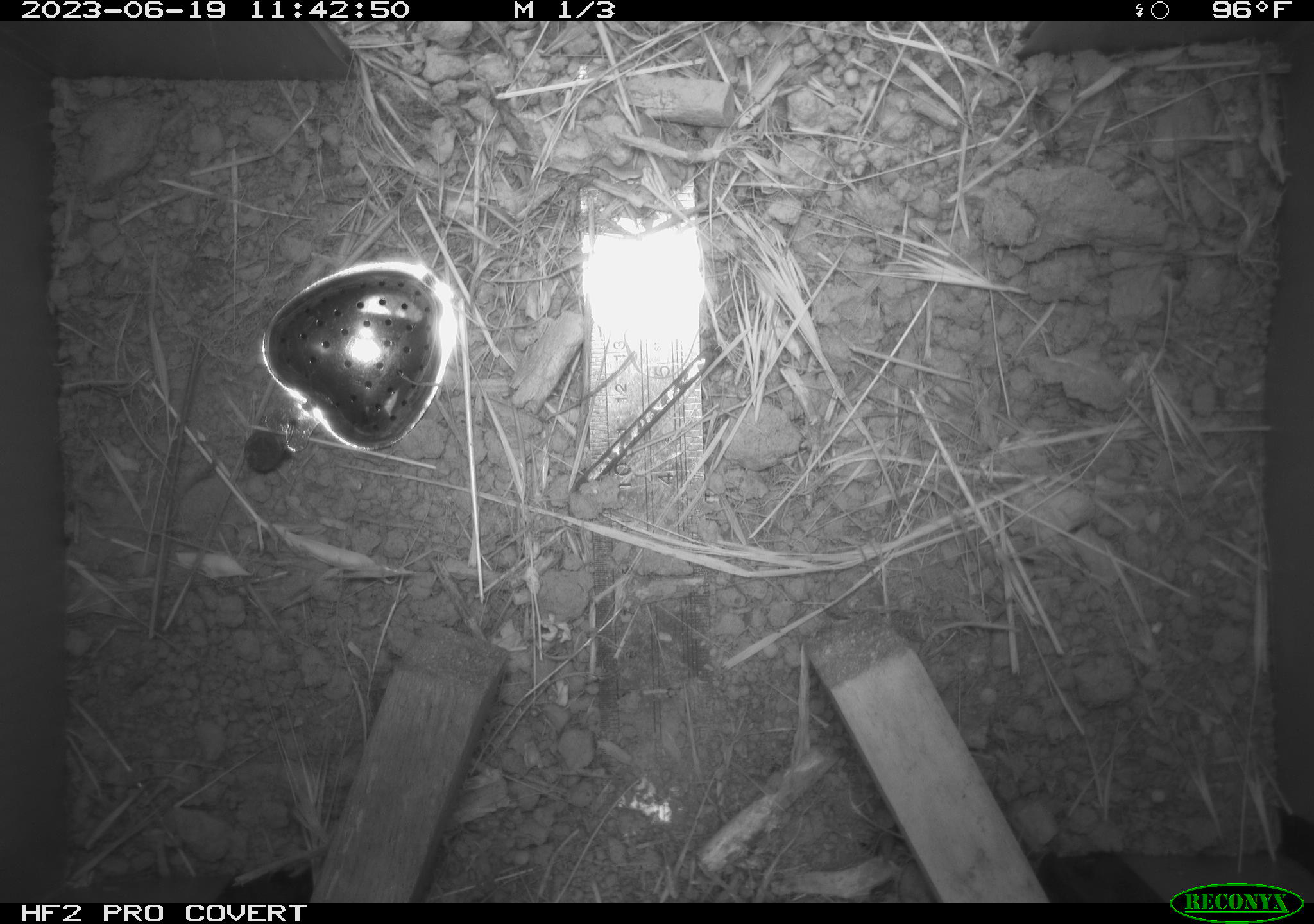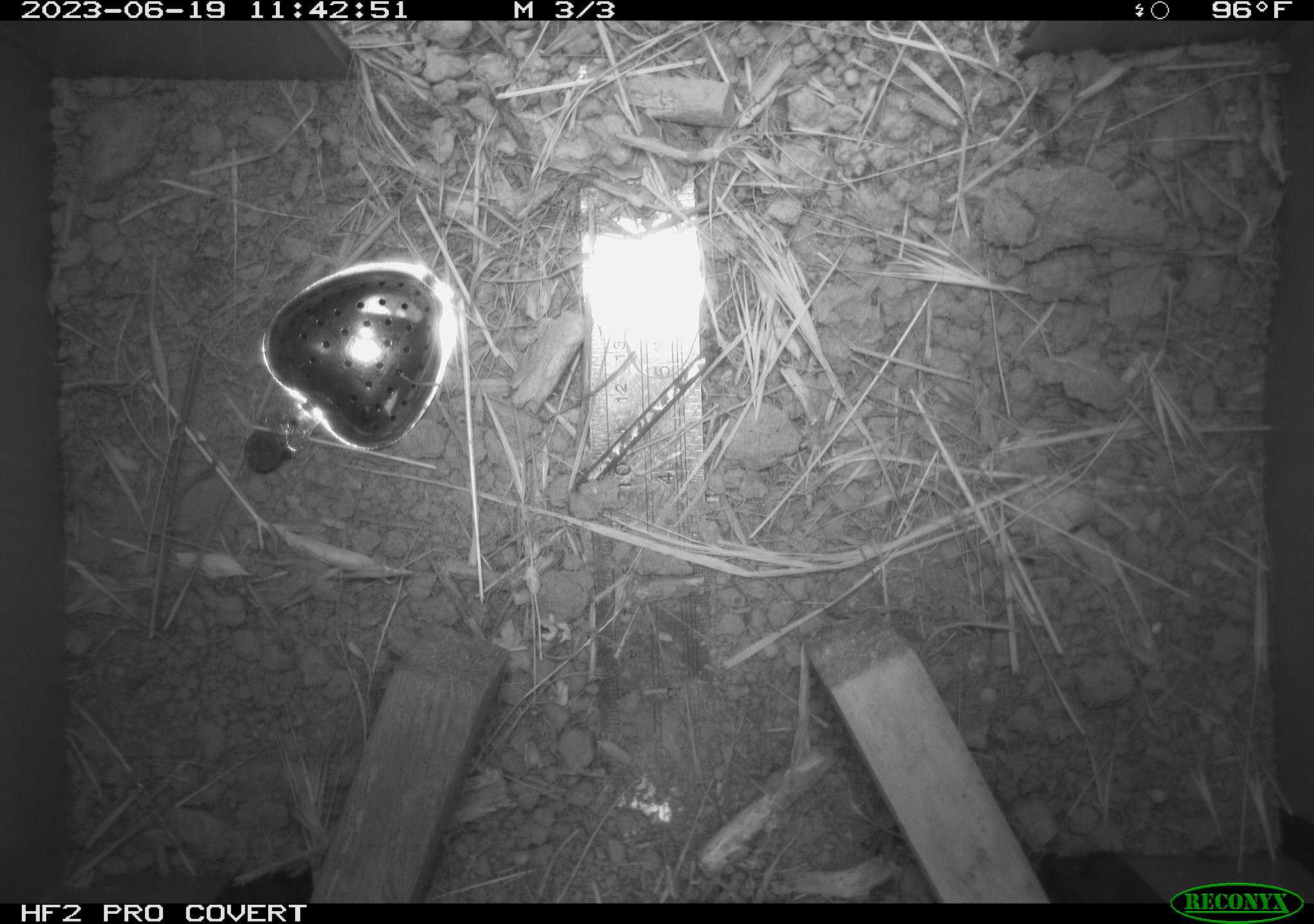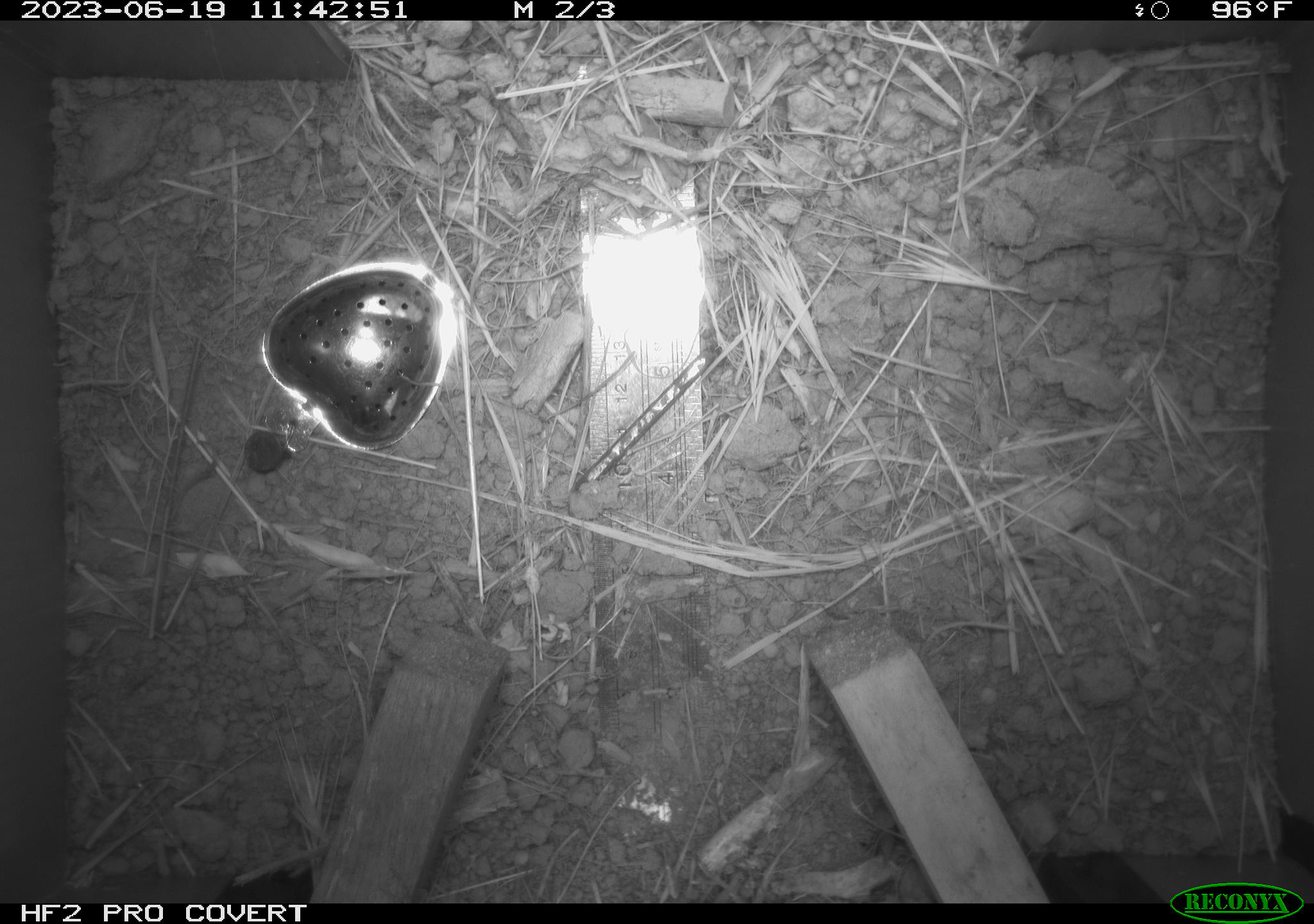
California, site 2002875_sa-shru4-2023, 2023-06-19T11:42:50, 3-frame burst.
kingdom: Animalia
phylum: Chordata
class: Reptilia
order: Squamata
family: Phrynosomatidae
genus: Sceloporus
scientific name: Sceloporus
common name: spiny lizards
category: sceloporus species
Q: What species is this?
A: Sceloporus species (spiny lizards) (Sceloporus).